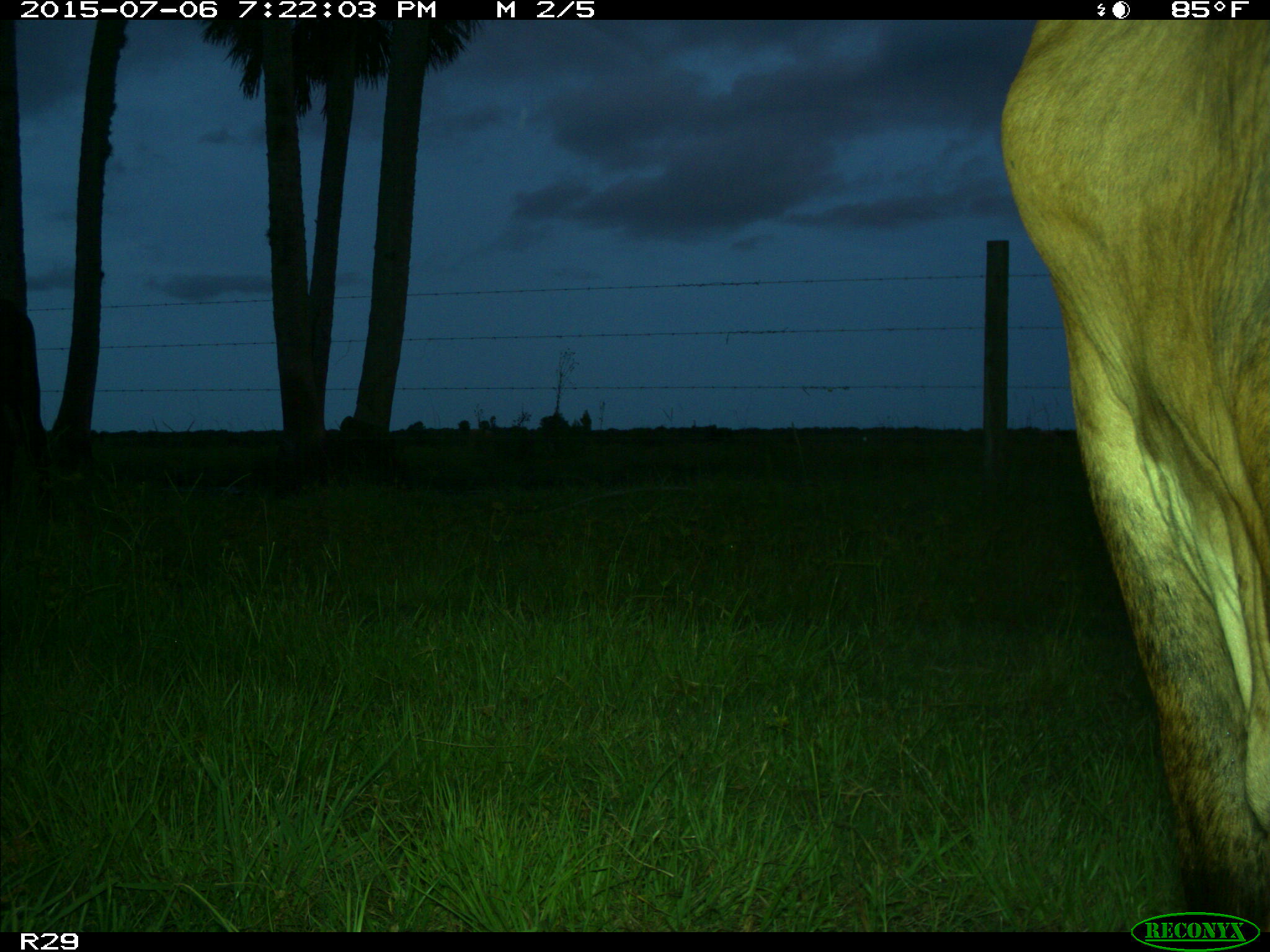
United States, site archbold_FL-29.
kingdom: Animalia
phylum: Chordata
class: Mammalia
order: Artiodactyla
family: Bovidae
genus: Bos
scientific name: Bos taurus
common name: domestic cow